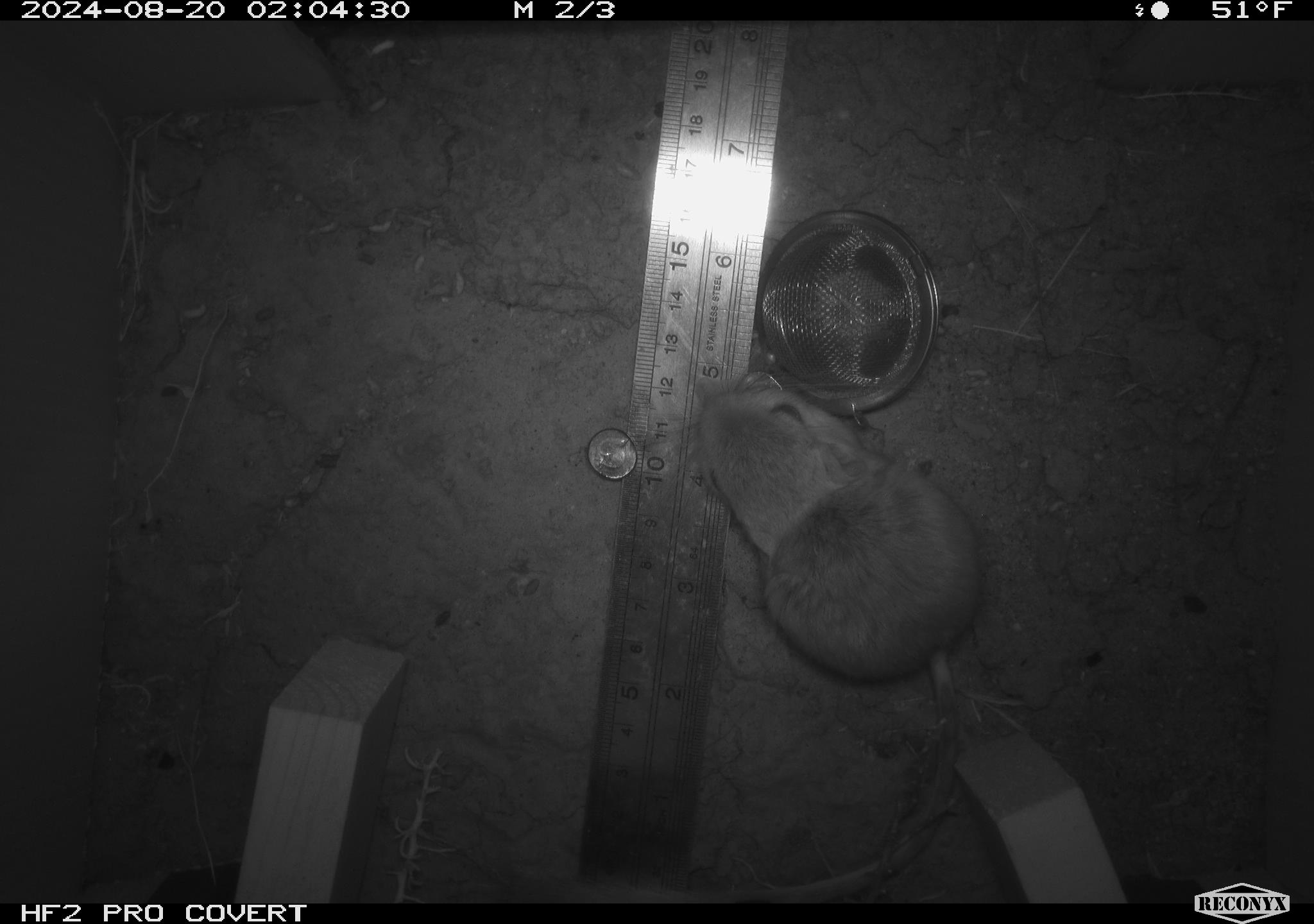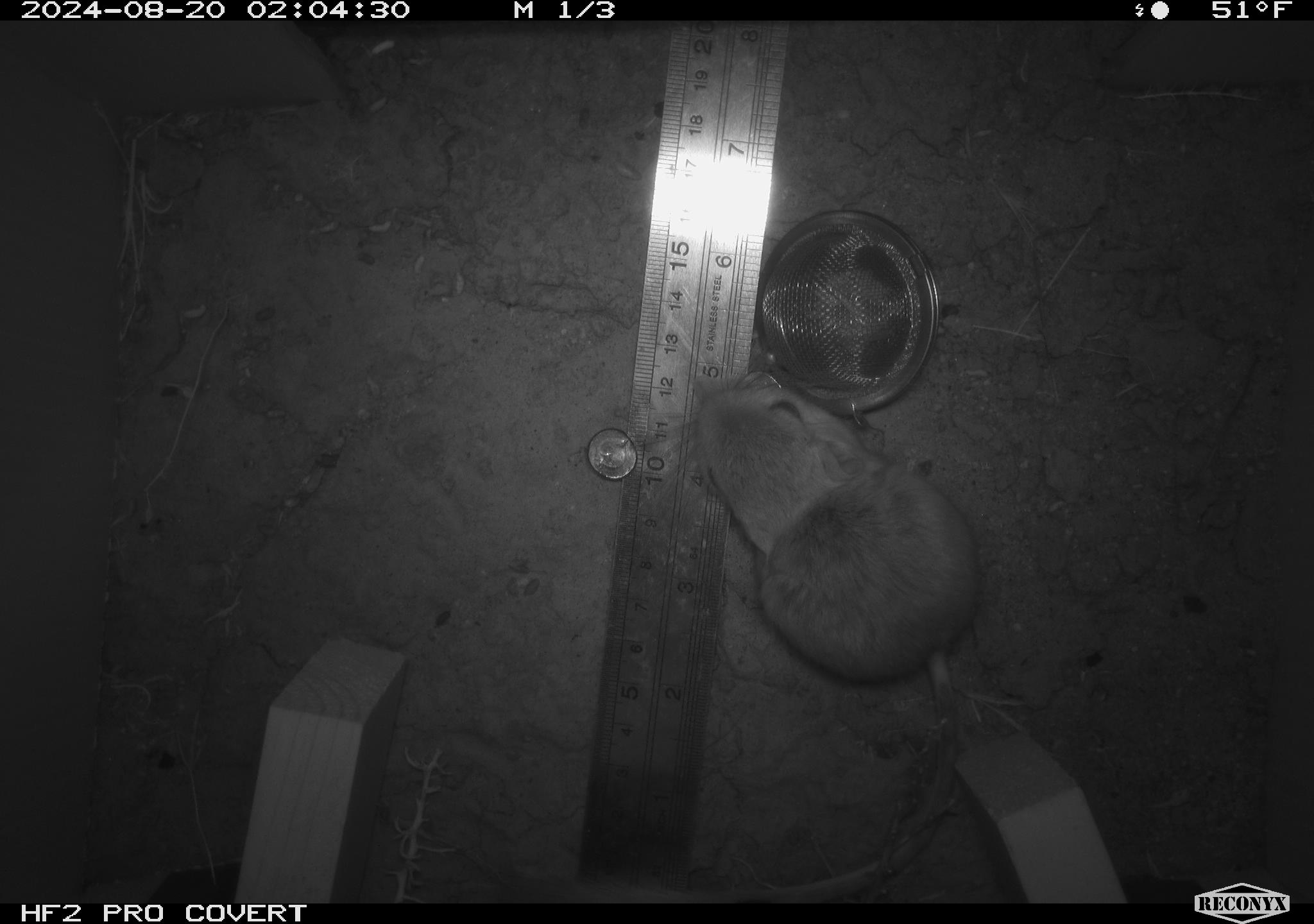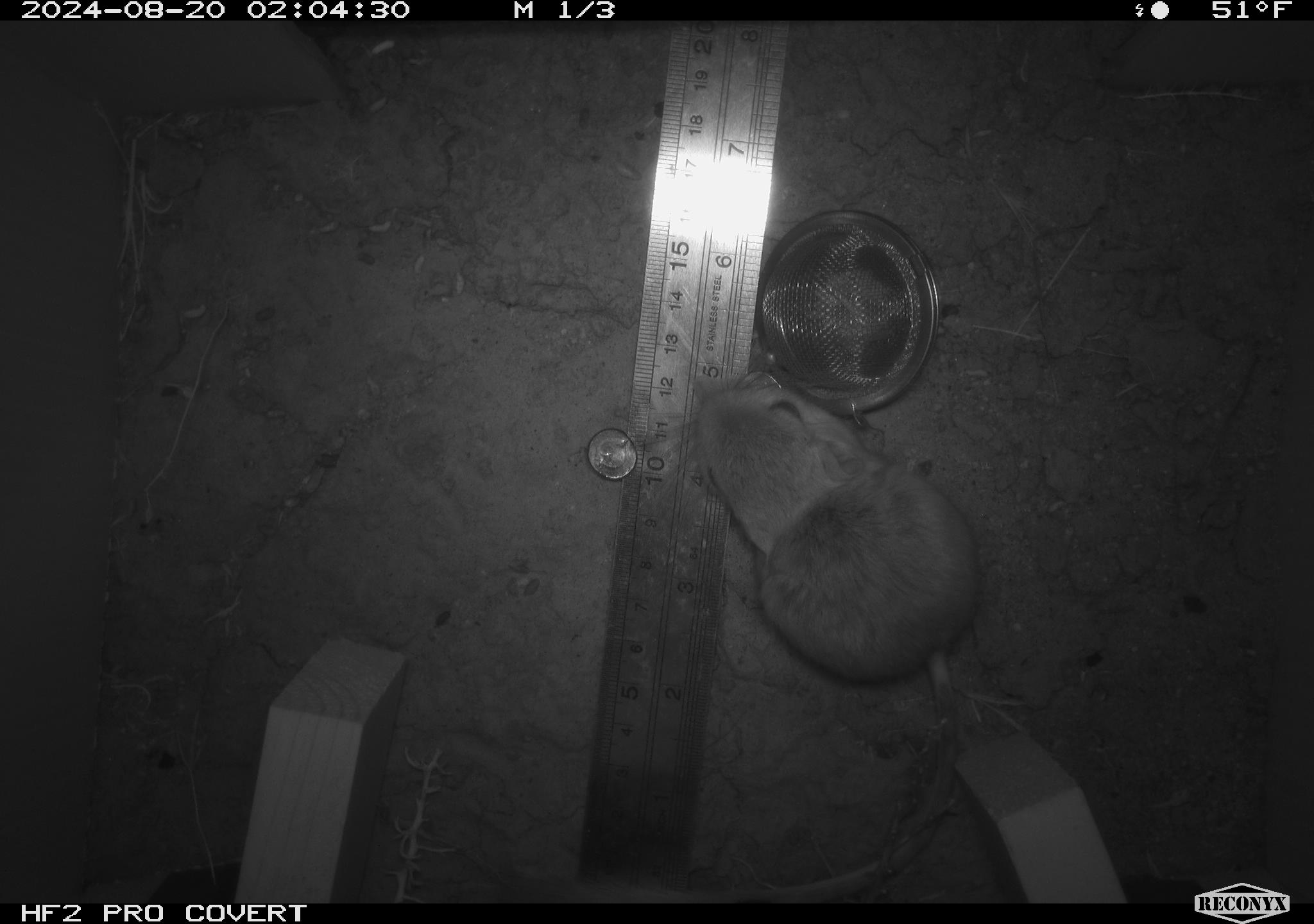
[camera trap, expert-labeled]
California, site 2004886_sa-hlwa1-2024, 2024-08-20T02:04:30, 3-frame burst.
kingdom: Animalia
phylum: Chordata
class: Mammalia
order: Rodentia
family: Heteromyidae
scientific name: Heteromyidae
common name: kangaroo rats and pocket mice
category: heteromyidae family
Heteromyidae family (kangaroo rats and pocket mice) (Heteromyidae).